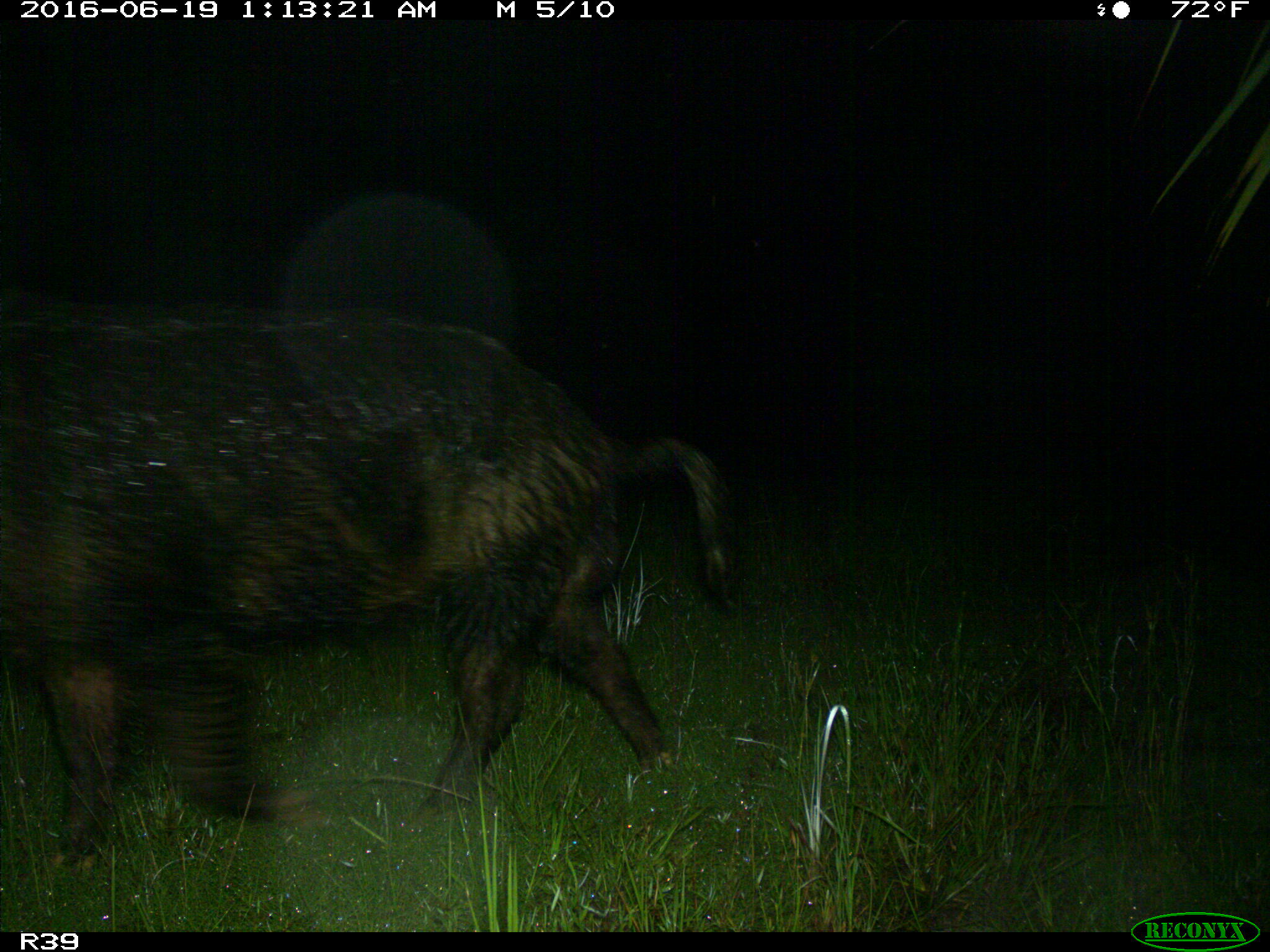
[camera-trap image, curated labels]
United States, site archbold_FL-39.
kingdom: Animalia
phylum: Chordata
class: Mammalia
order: Artiodactyla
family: Suidae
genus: Sus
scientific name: Sus scrofa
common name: wild boar